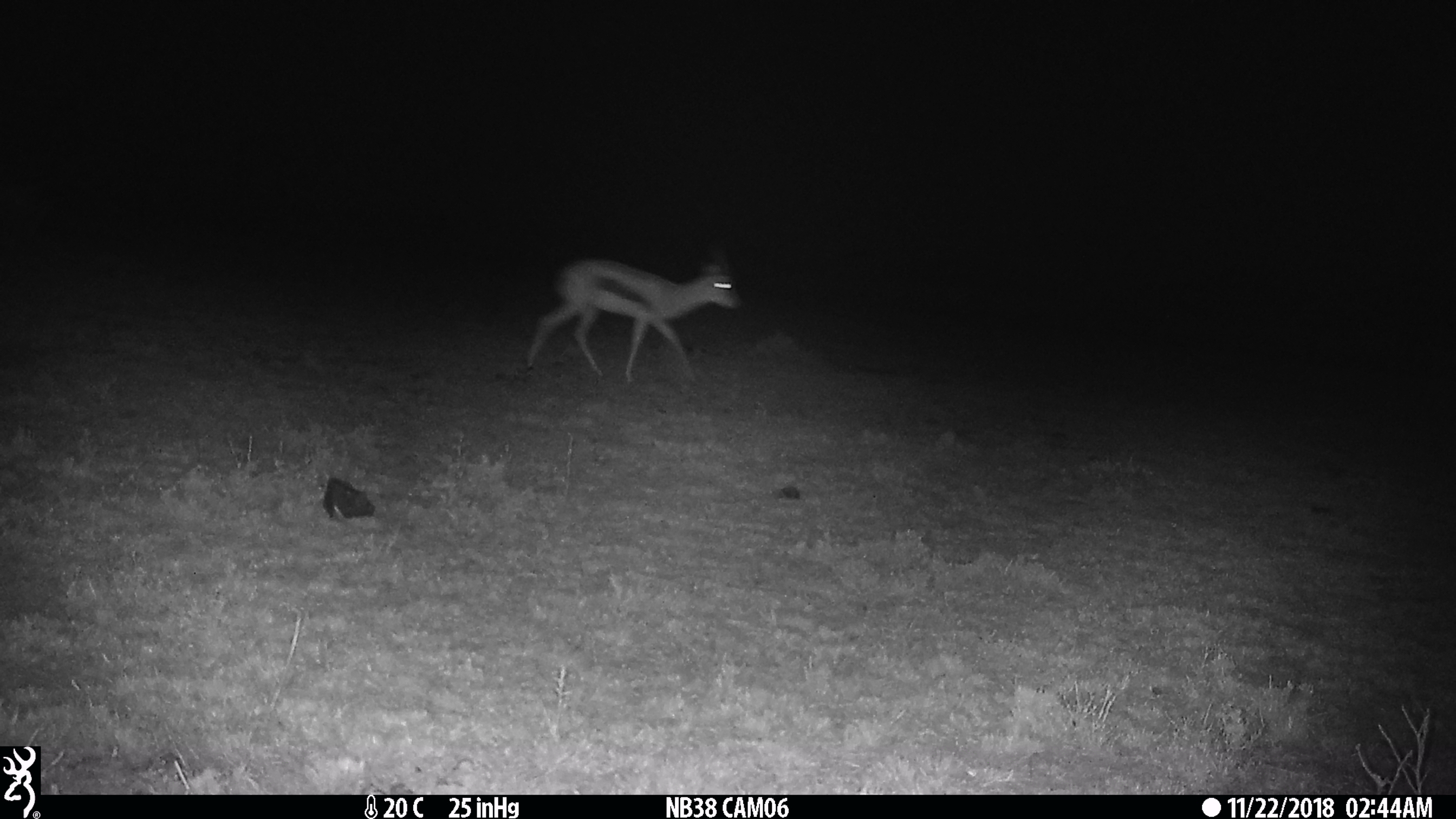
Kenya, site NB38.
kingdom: Animalia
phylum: Chordata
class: Mammalia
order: Artiodactyla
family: Bovidae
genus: Eudorcas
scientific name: Eudorcas thomsonii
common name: thomon's gazelle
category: gazelle thomsons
Gazelle thomsons (thomon's gazelle) (Eudorcas thomsonii).